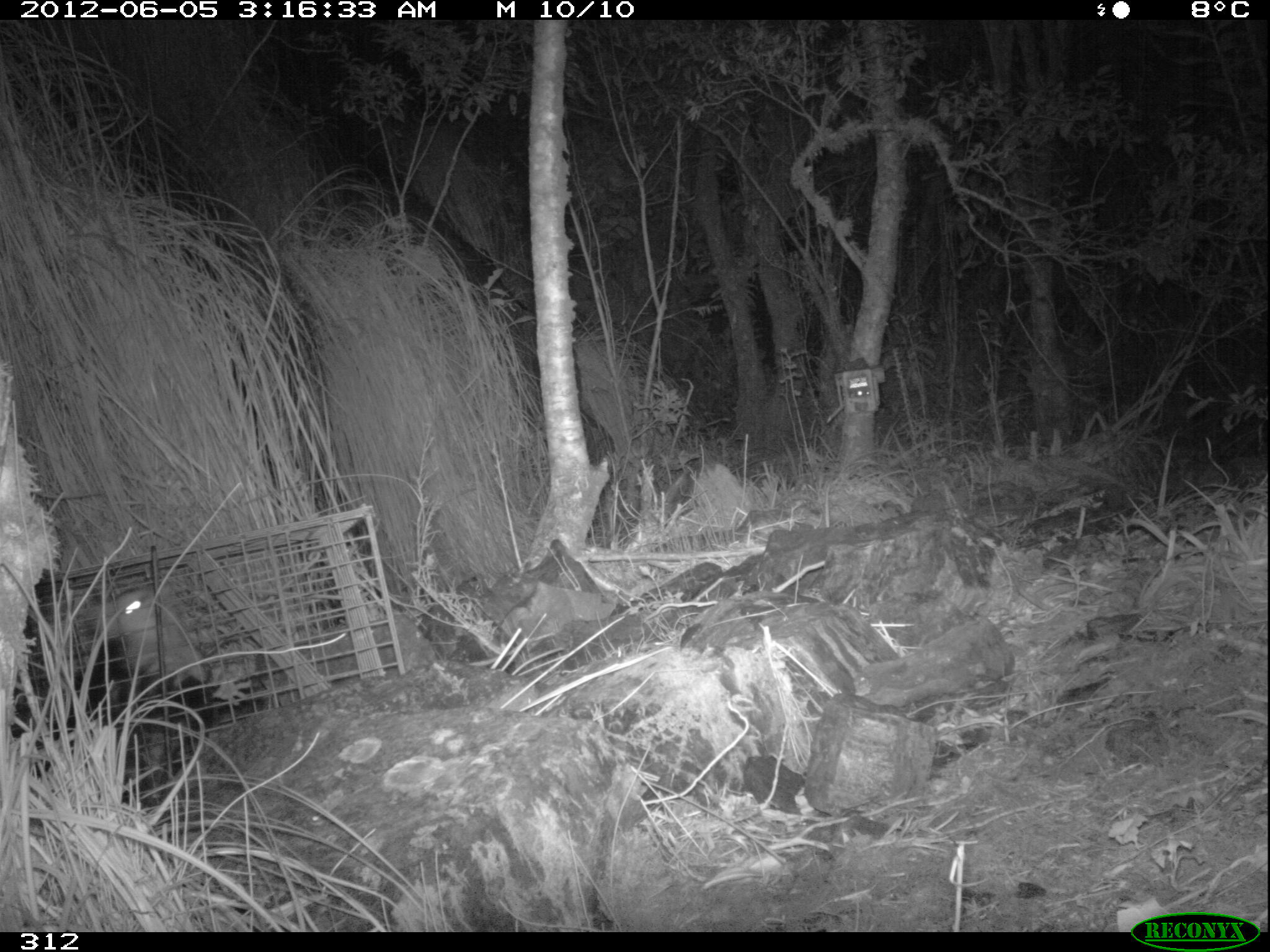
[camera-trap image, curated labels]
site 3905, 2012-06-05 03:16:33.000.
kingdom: Animalia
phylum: Chordata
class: Mammalia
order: Didelphimorphia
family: Didelphidae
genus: Didelphis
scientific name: Didelphis pernigra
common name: andean white-eared opossum